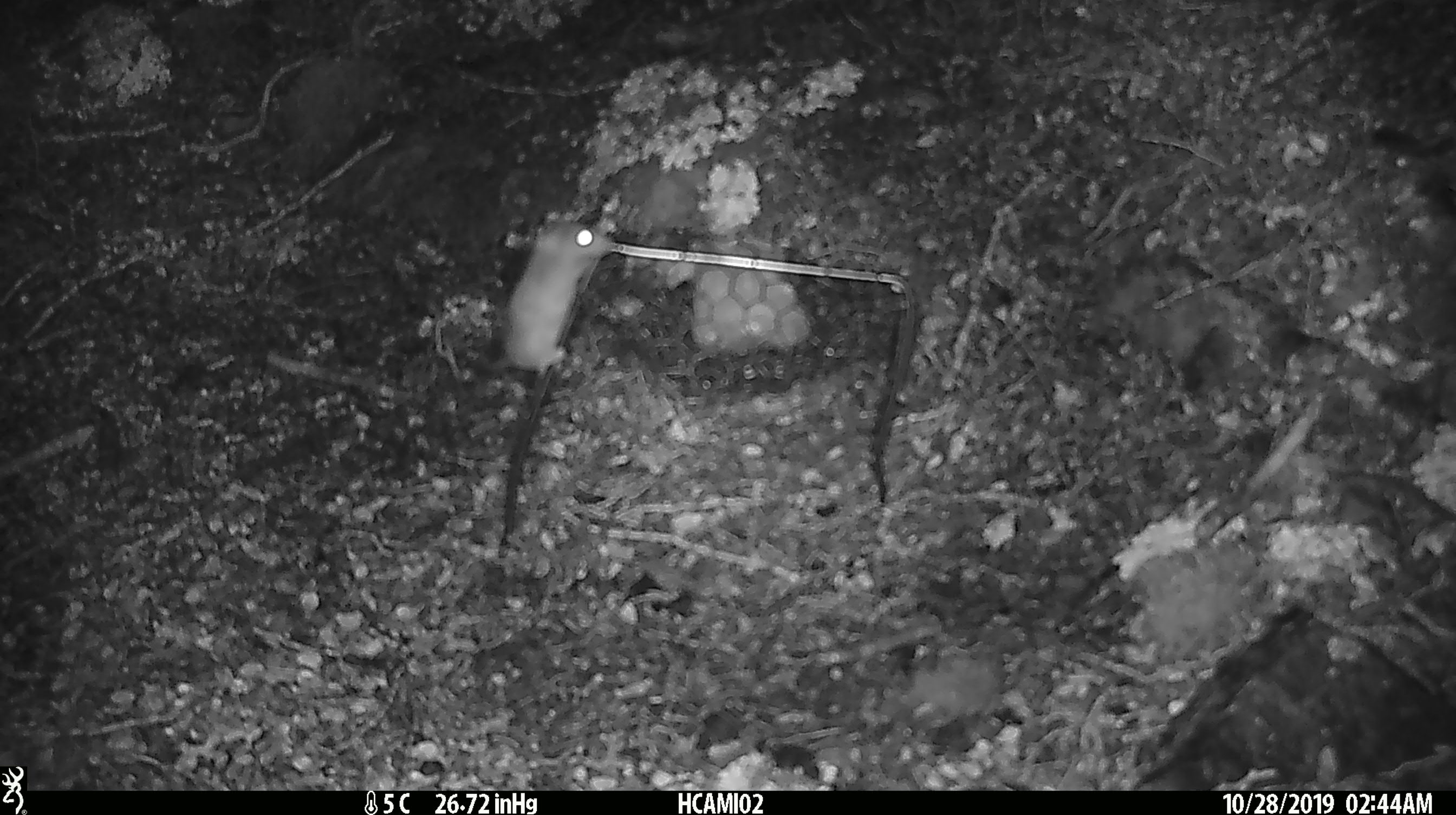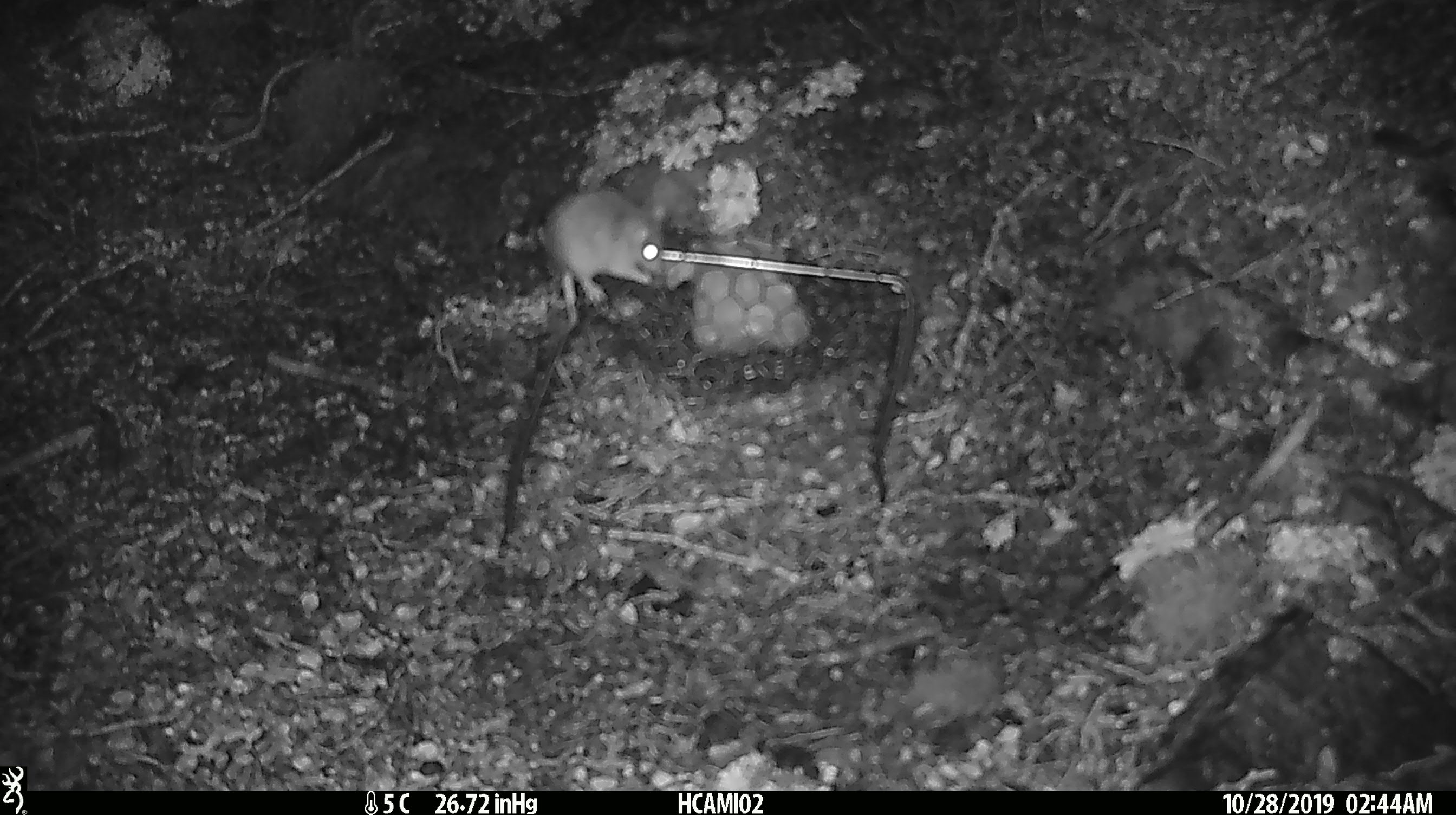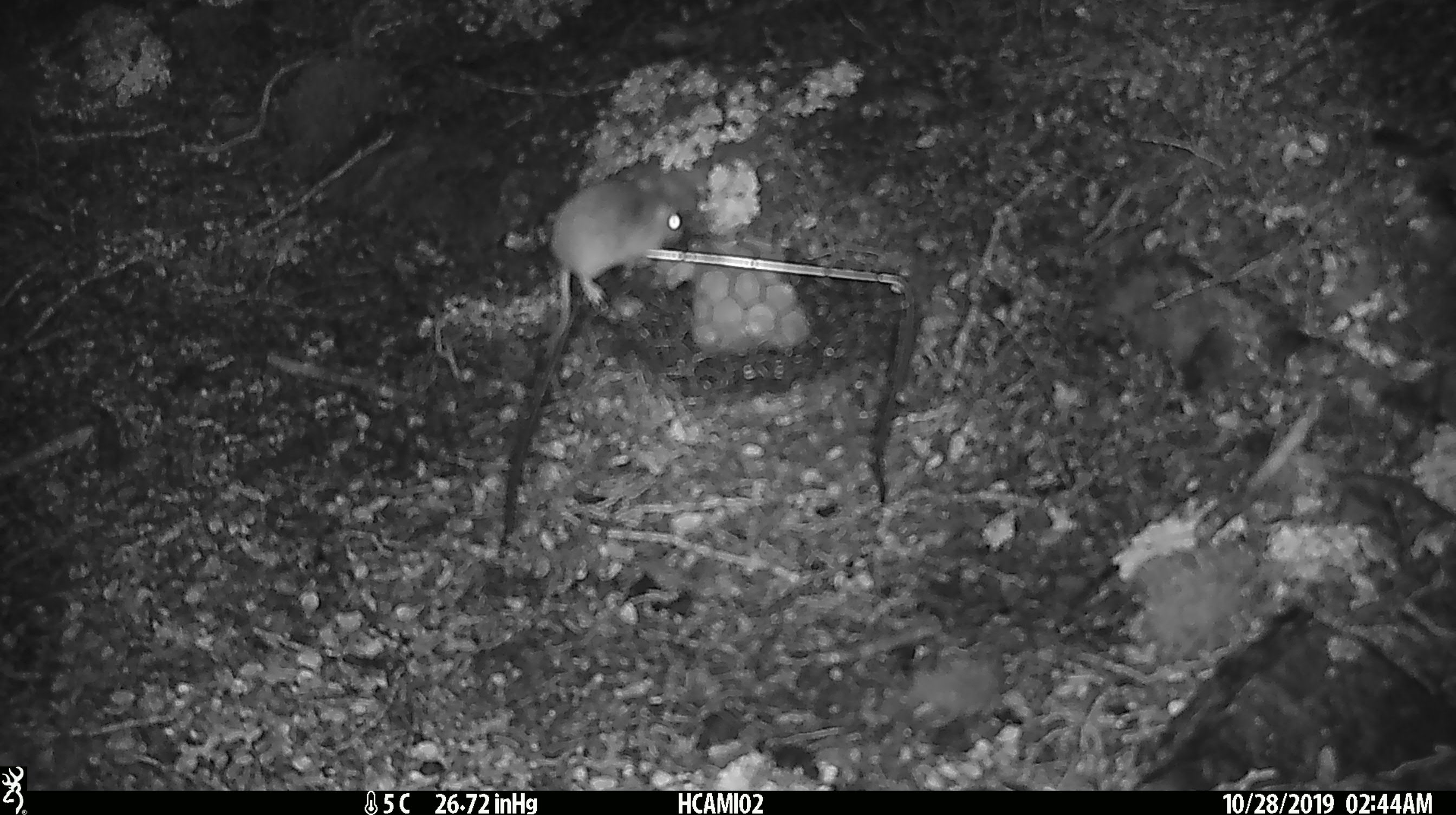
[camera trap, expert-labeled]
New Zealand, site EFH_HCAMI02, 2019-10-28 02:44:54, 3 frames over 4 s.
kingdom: Animalia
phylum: Chordata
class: Mammalia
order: Rodentia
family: Muridae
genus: Mus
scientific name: Mus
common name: mouse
Mouse (Mus).